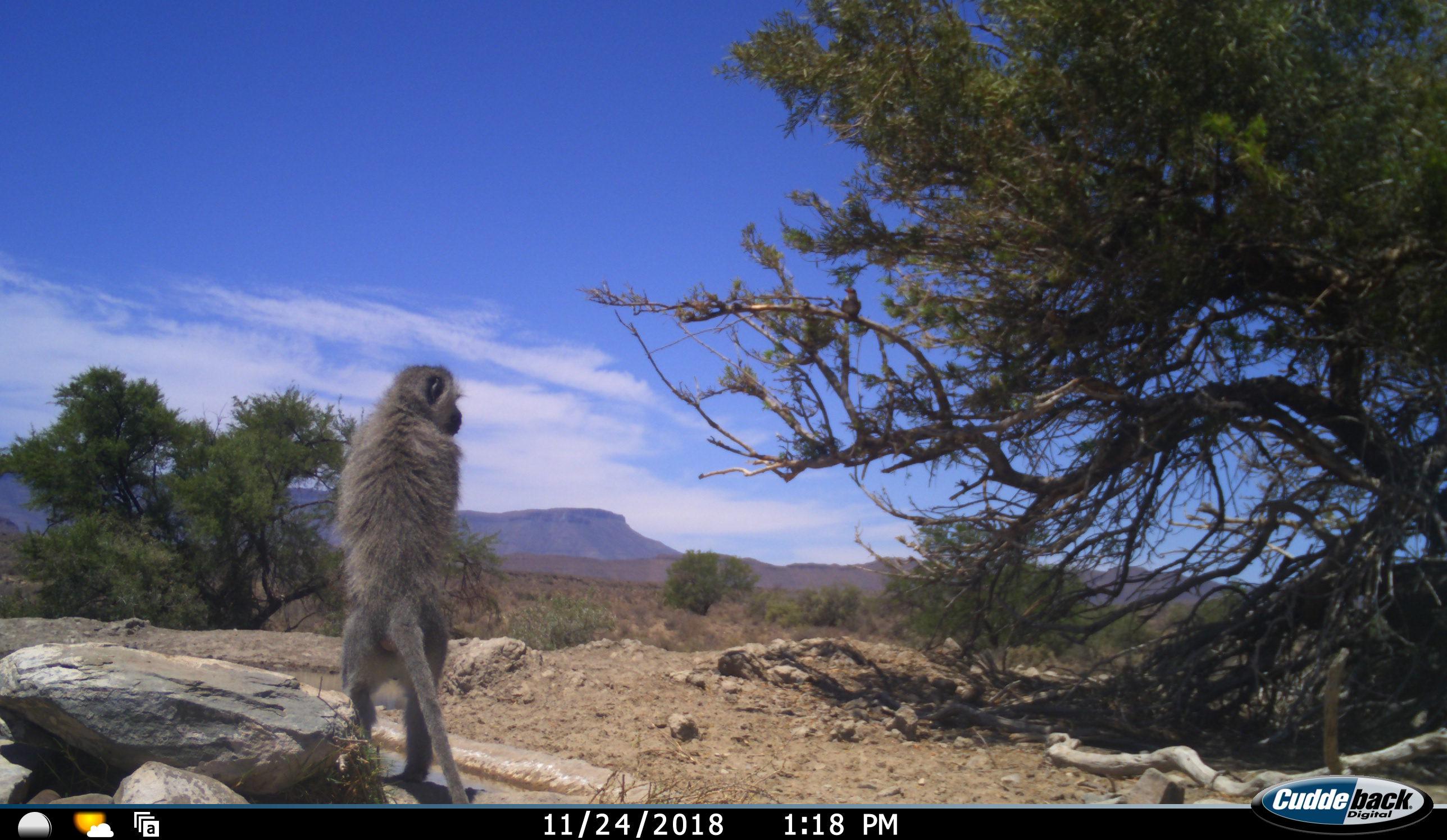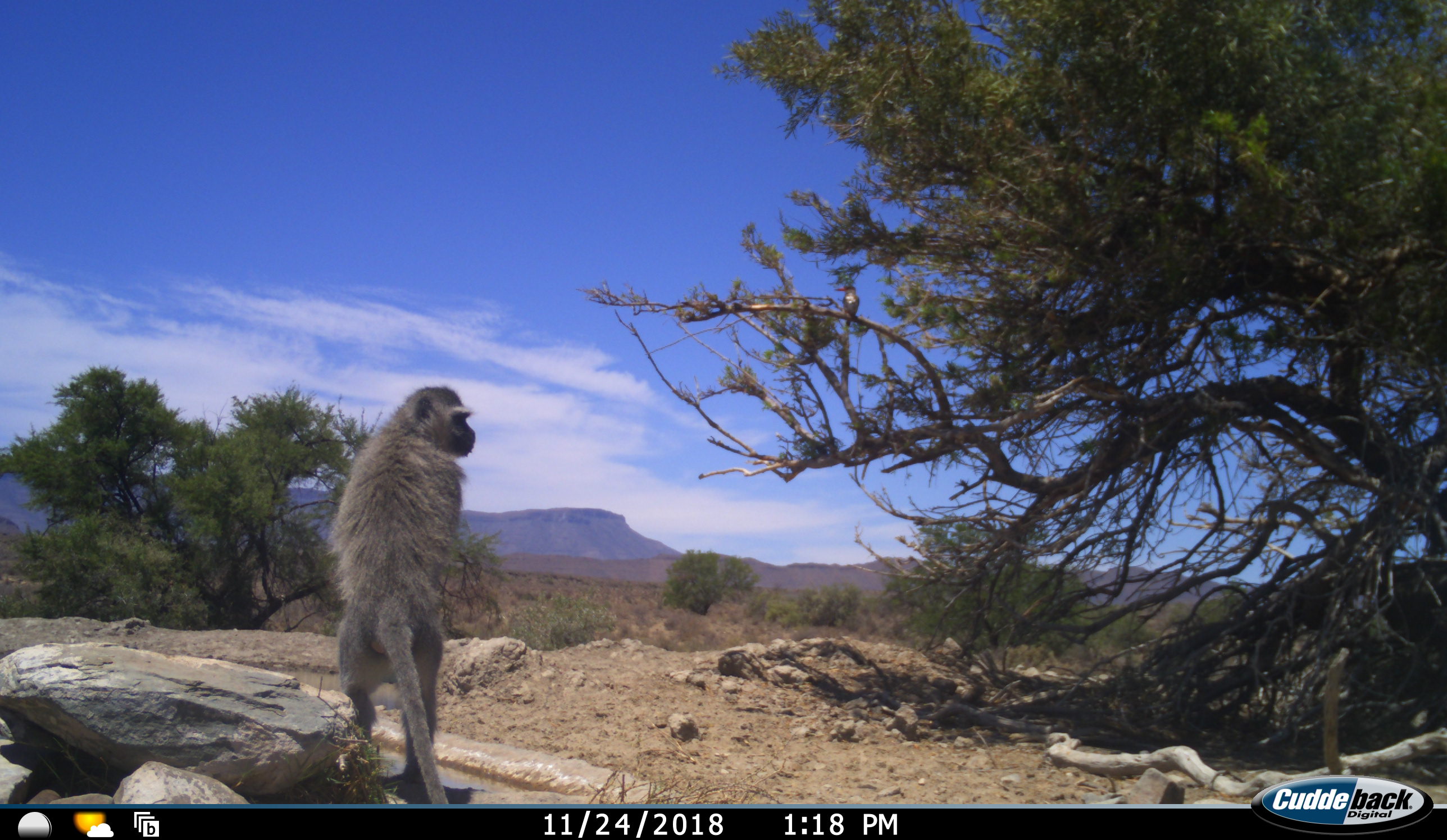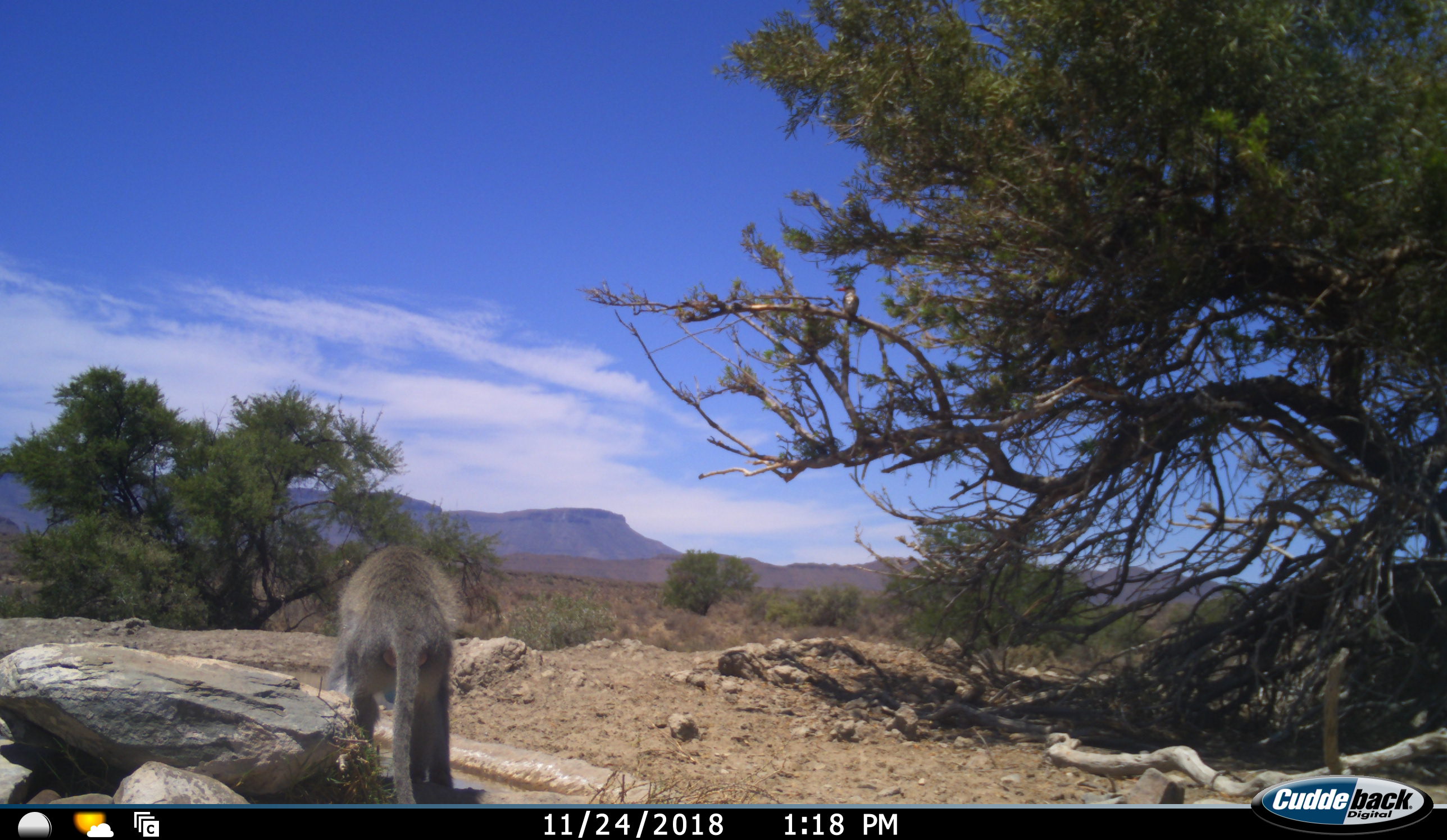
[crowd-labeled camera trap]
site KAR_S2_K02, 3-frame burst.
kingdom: Animalia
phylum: Chordata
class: Mammalia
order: Primates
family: Cercopithecidae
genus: Chlorocebus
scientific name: Chlorocebus pygerythrus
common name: vervet monkey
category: monkeyvervet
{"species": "monkeyvervet (vervet monkey) (Chlorocebus pygerythrus)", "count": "1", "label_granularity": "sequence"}